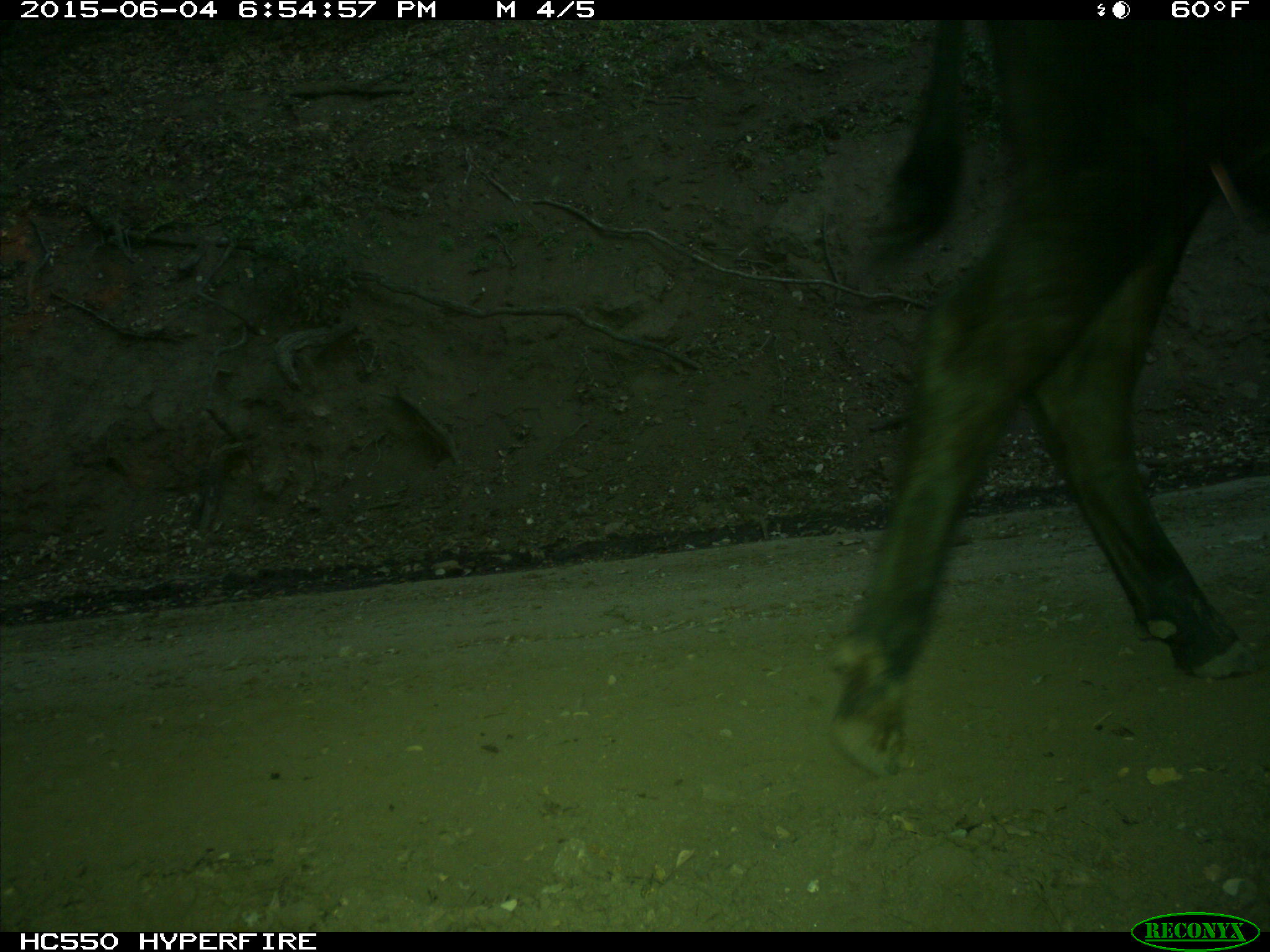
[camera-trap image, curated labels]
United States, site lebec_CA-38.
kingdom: Animalia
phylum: Chordata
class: Mammalia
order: Artiodactyla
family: Bovidae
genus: Bos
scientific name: Bos taurus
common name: domestic cow